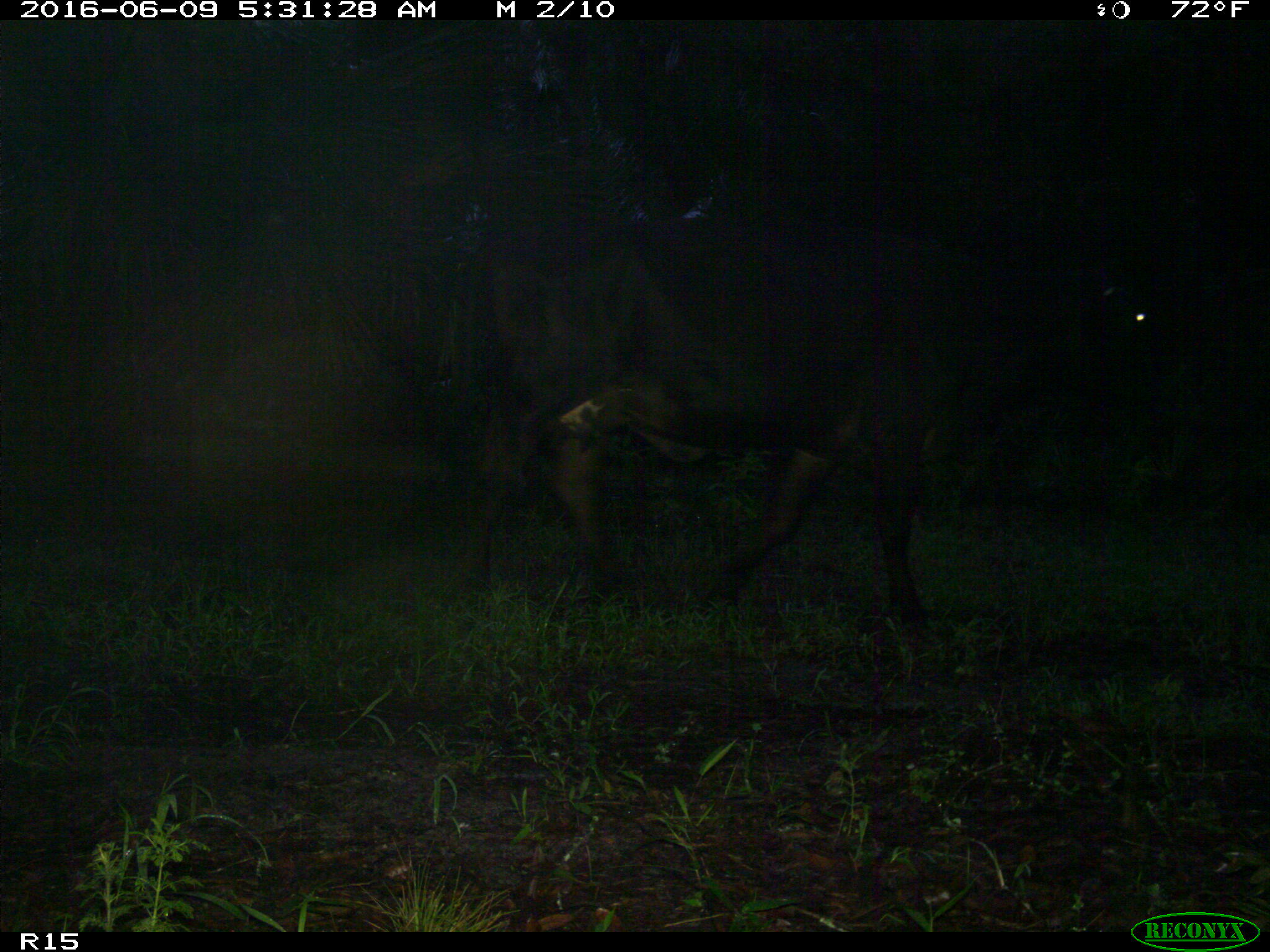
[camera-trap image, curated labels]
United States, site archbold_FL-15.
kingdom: Animalia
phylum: Chordata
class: Mammalia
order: Artiodactyla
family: Bovidae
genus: Bos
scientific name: Bos taurus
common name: domestic cow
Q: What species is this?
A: Bos taurus (domestic cow).